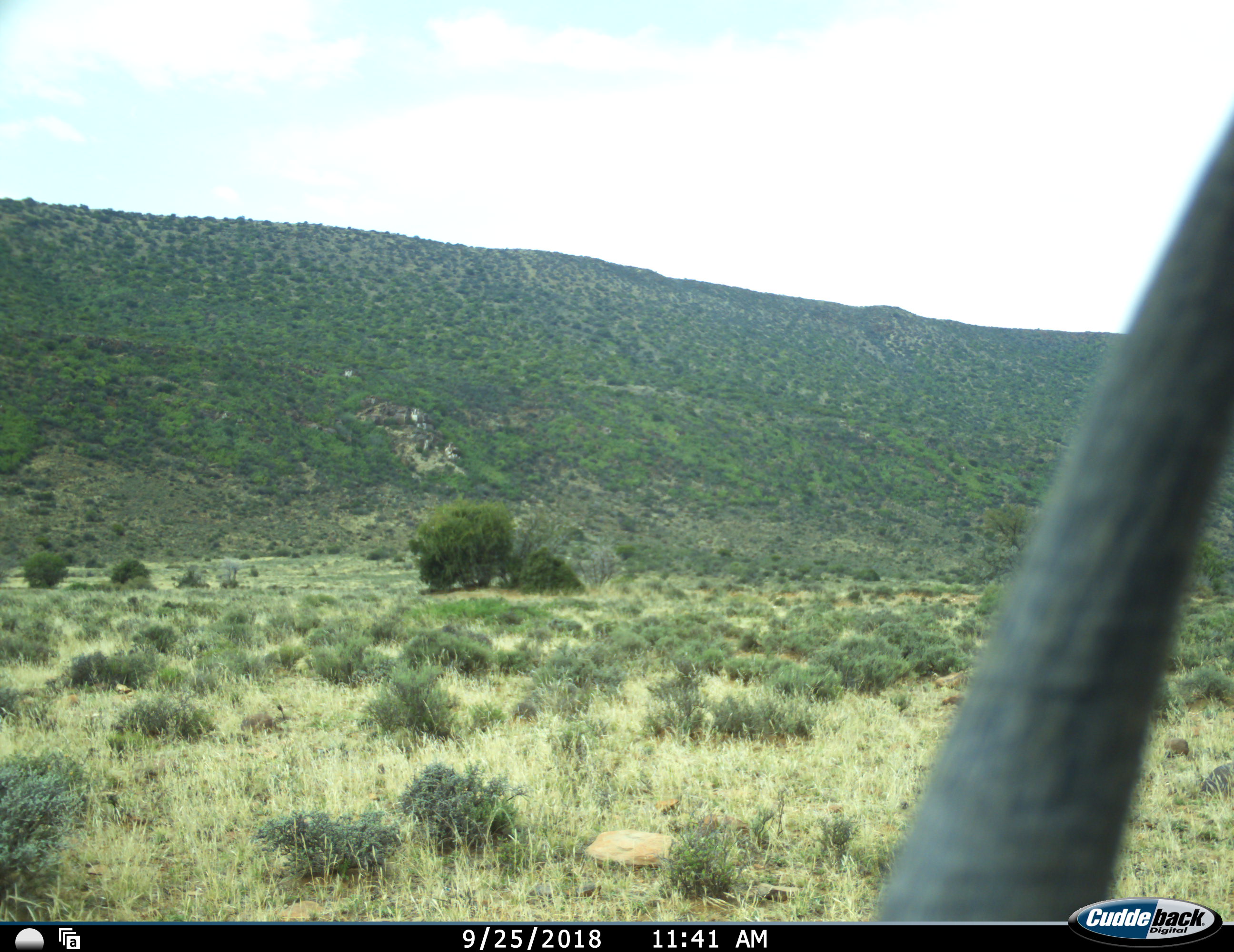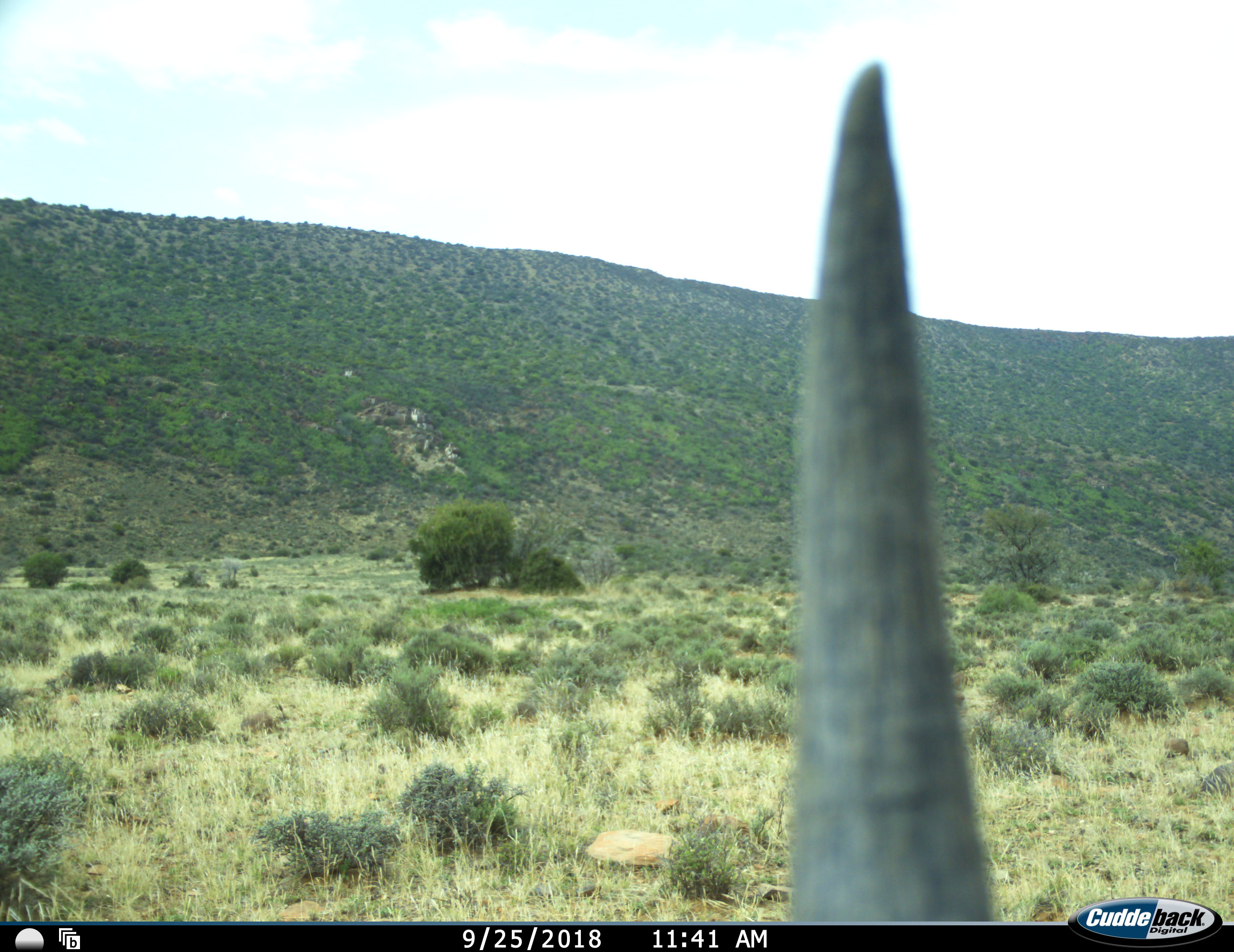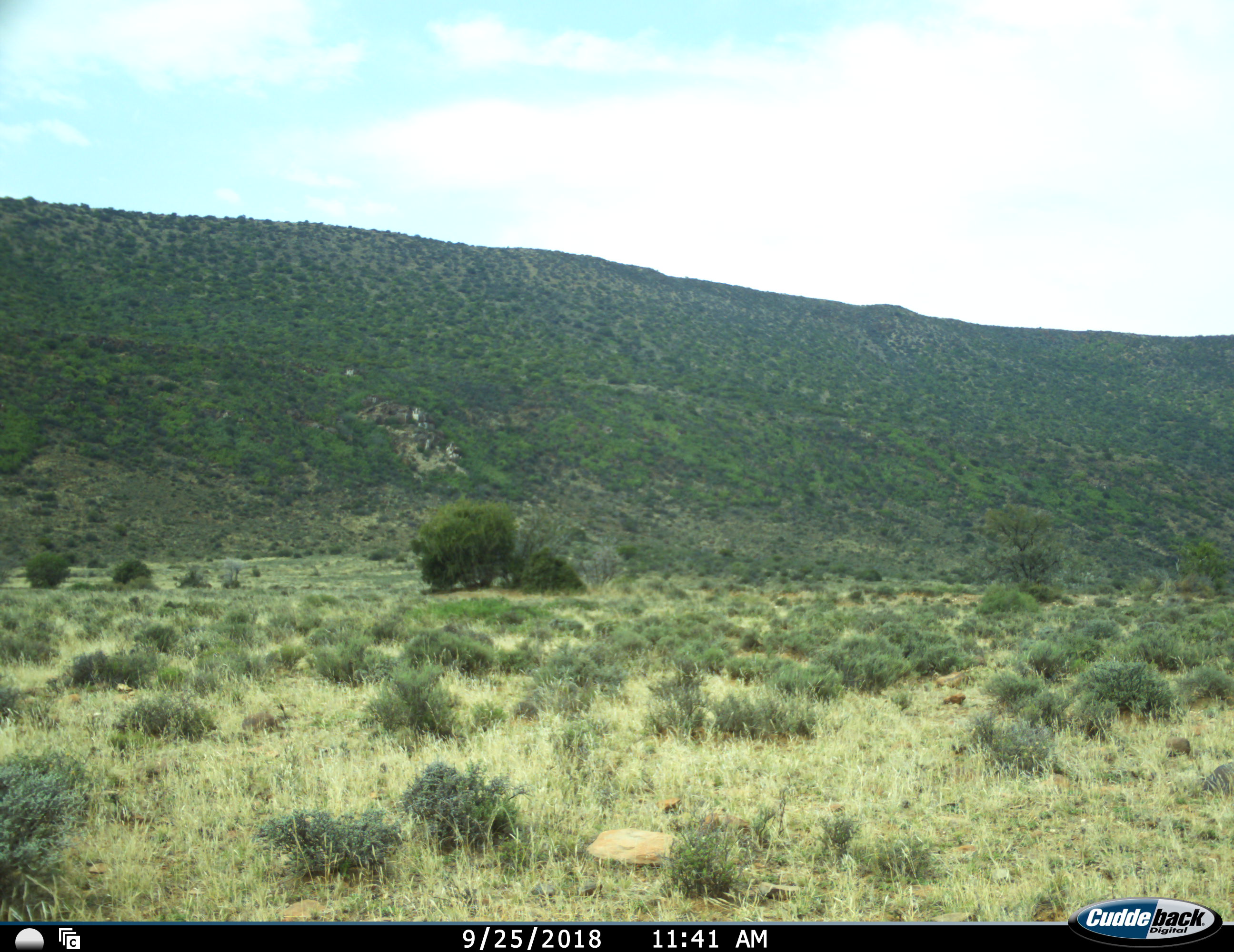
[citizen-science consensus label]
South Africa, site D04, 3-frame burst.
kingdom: Animalia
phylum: Chordata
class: Mammalia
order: Artiodactyla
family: Bovidae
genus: Tragelaphus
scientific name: Tragelaphus oryx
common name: eland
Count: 1.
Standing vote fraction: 80%.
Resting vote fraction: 0%.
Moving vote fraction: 20%.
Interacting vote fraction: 0%.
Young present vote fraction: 0%.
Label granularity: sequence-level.